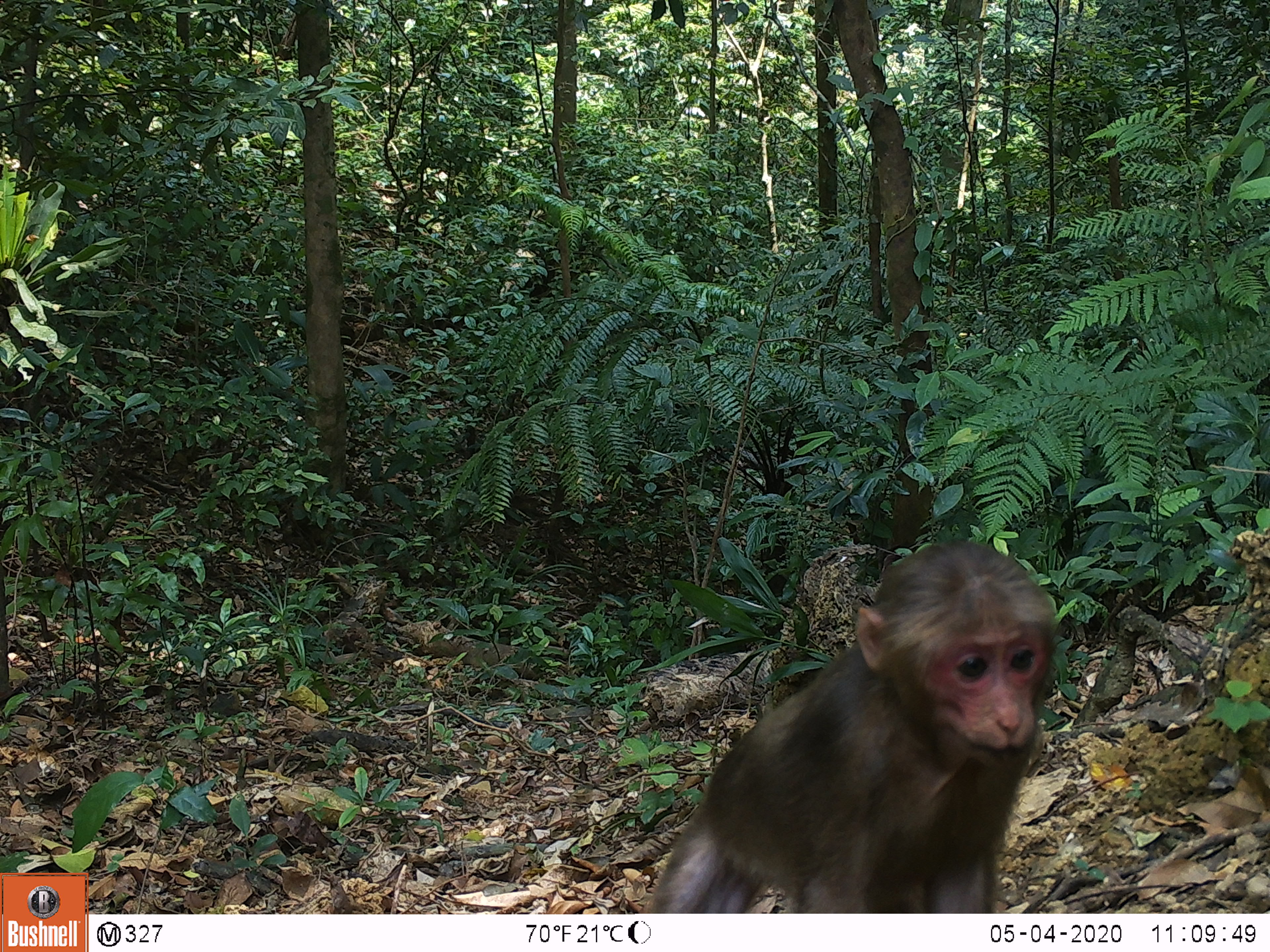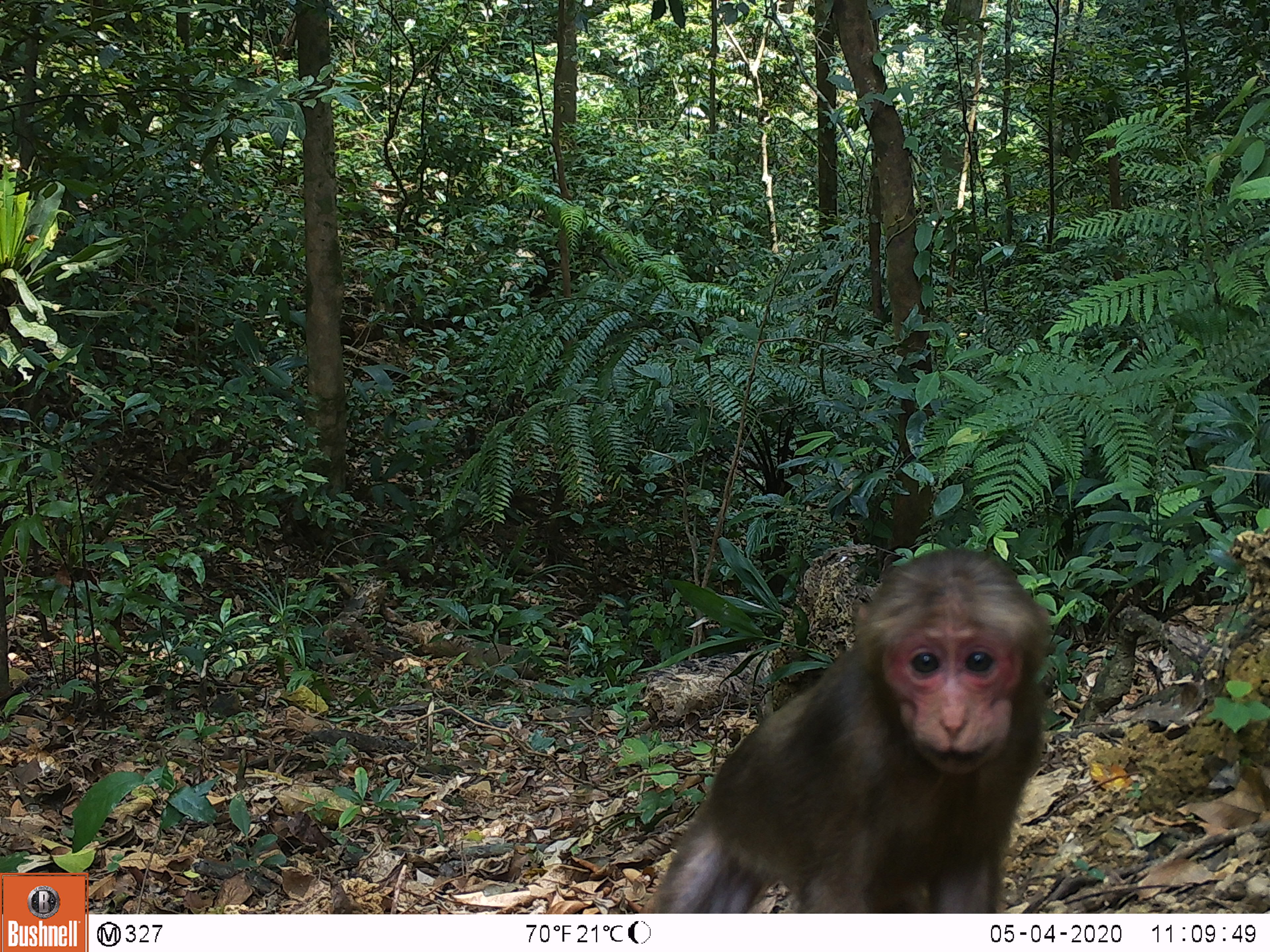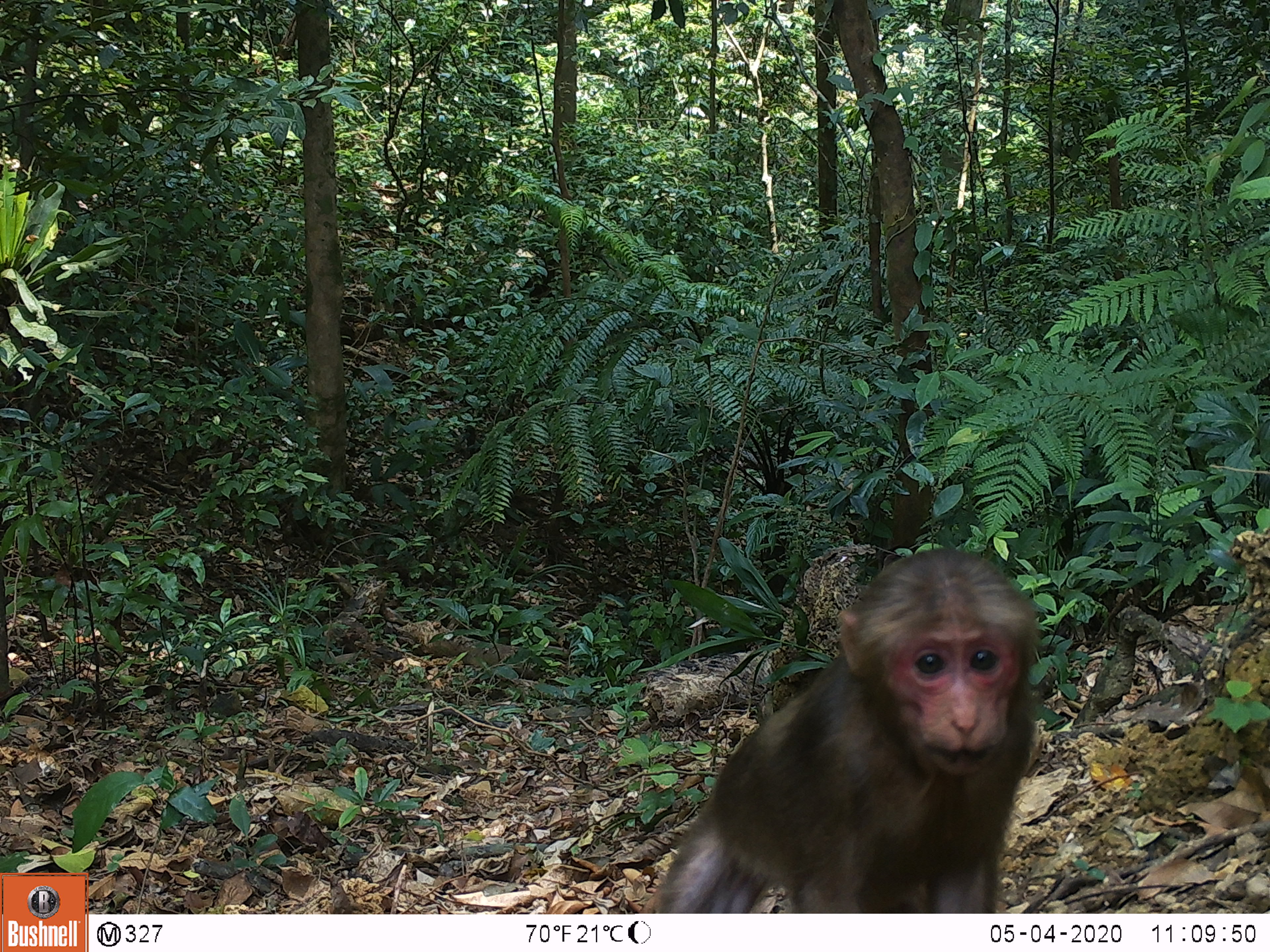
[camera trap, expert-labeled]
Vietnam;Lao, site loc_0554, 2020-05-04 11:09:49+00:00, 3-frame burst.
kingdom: Animalia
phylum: Chordata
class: Mammalia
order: Primates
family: Cercopithecidae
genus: Macaca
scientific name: Macaca arctoides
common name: stump-tailed macaque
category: stump tailed macaque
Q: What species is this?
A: Stump tailed macaque (stump-tailed macaque) (Macaca arctoides).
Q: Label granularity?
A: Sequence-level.